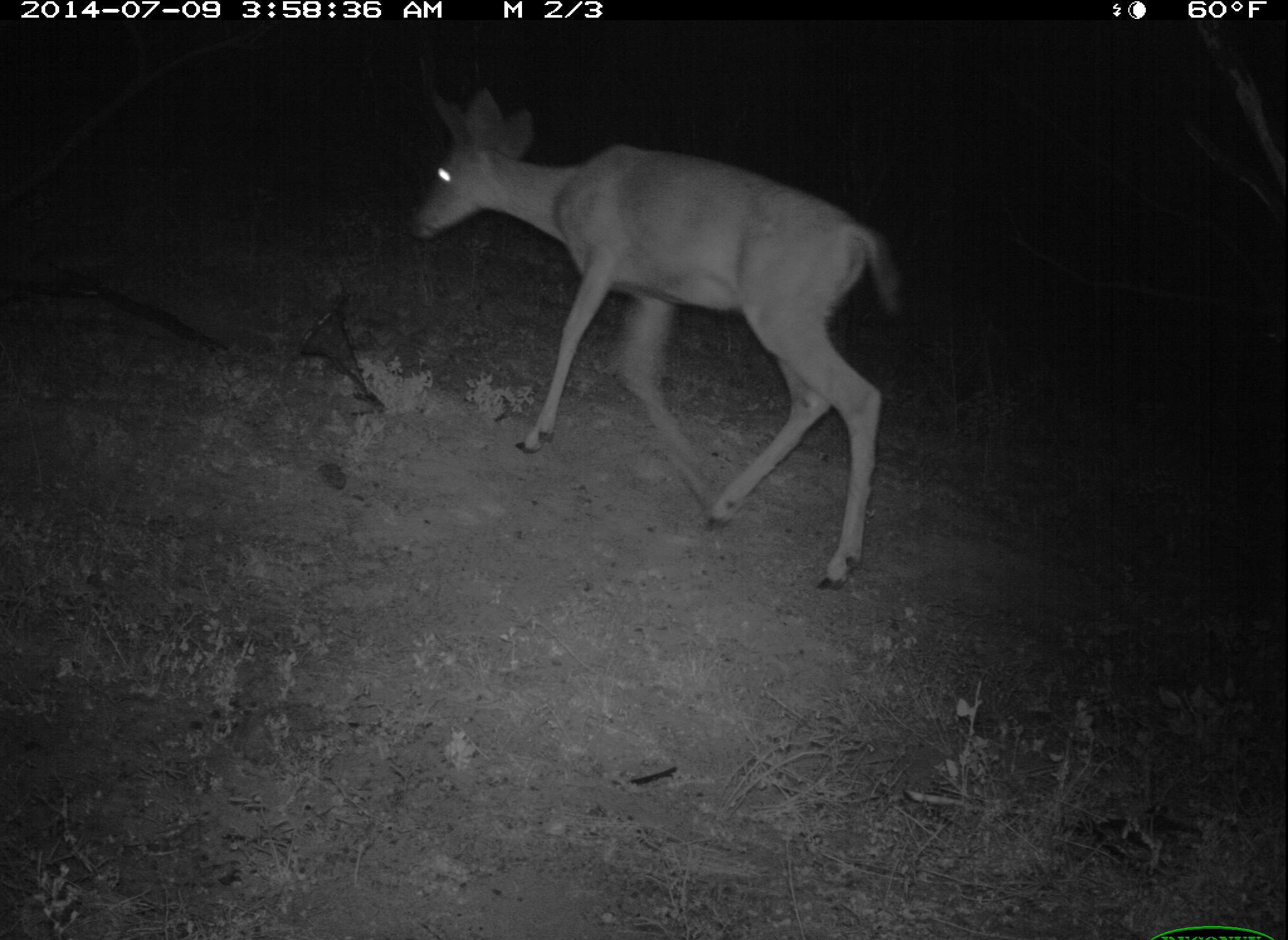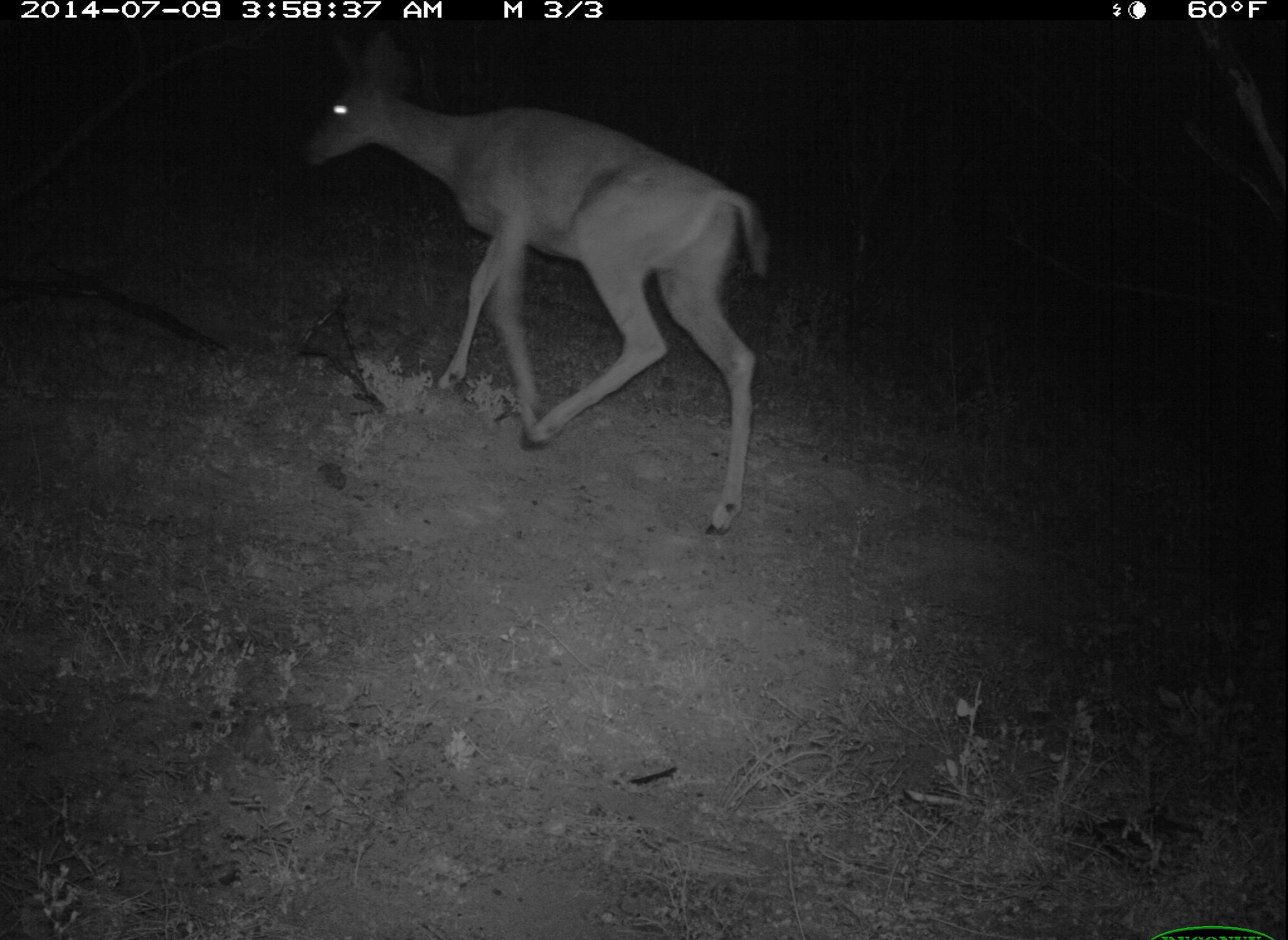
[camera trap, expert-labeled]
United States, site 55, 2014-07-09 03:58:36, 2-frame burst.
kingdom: Animalia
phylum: Chordata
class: Mammalia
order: Artiodactyla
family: Cervidae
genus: Odocoileus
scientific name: Odocoileus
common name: deer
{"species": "deer (Odocoileus)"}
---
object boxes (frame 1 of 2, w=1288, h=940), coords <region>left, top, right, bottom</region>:
deer: <region>409, 88, 910, 592</region>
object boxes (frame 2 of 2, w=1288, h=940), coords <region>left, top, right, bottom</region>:
deer: <region>284, 49, 793, 539</region>